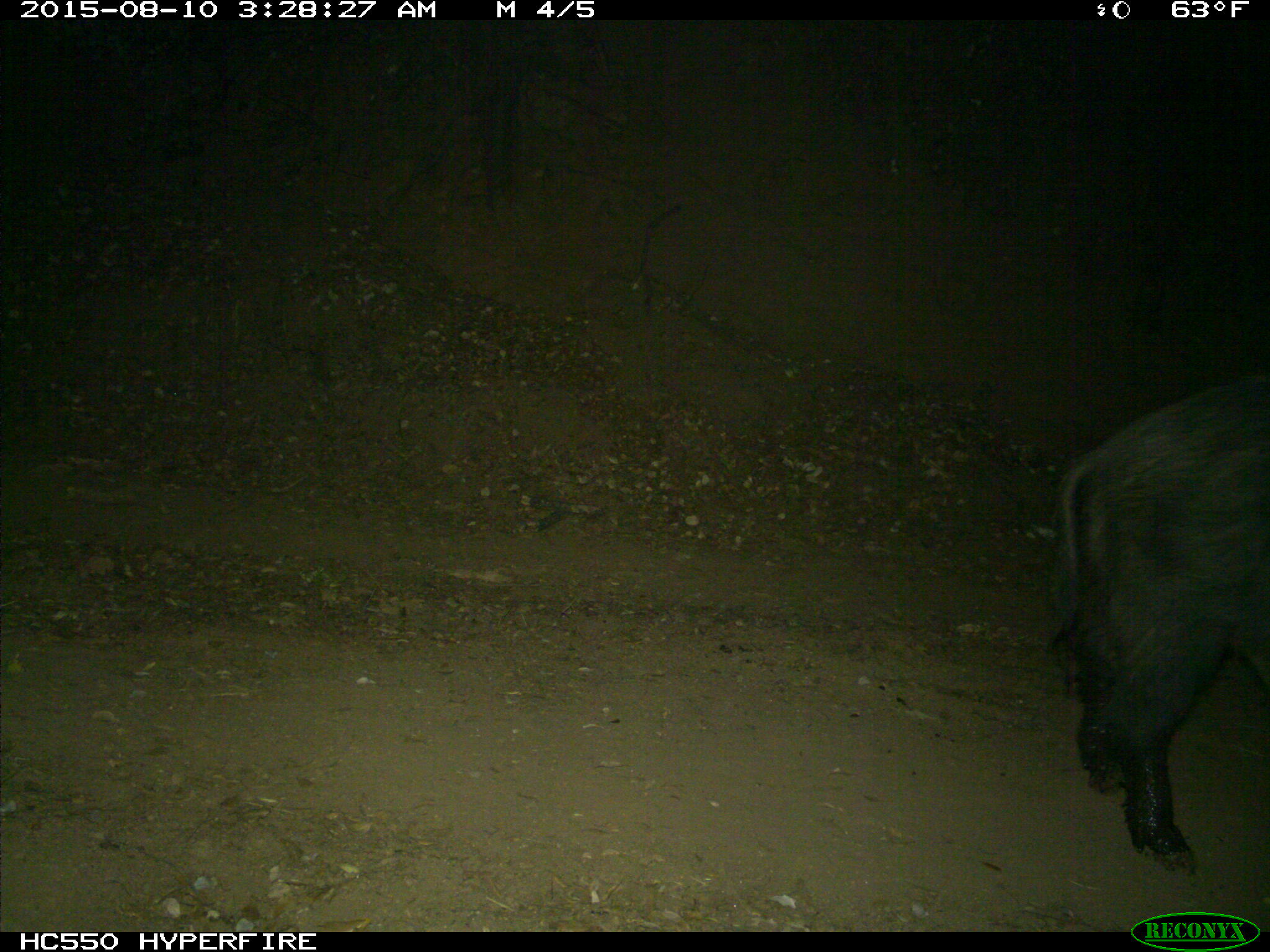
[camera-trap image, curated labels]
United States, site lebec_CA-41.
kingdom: Animalia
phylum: Chordata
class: Mammalia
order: Artiodactyla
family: Suidae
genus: Sus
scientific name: Sus scrofa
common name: wild boar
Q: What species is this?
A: Sus scrofa (wild boar).